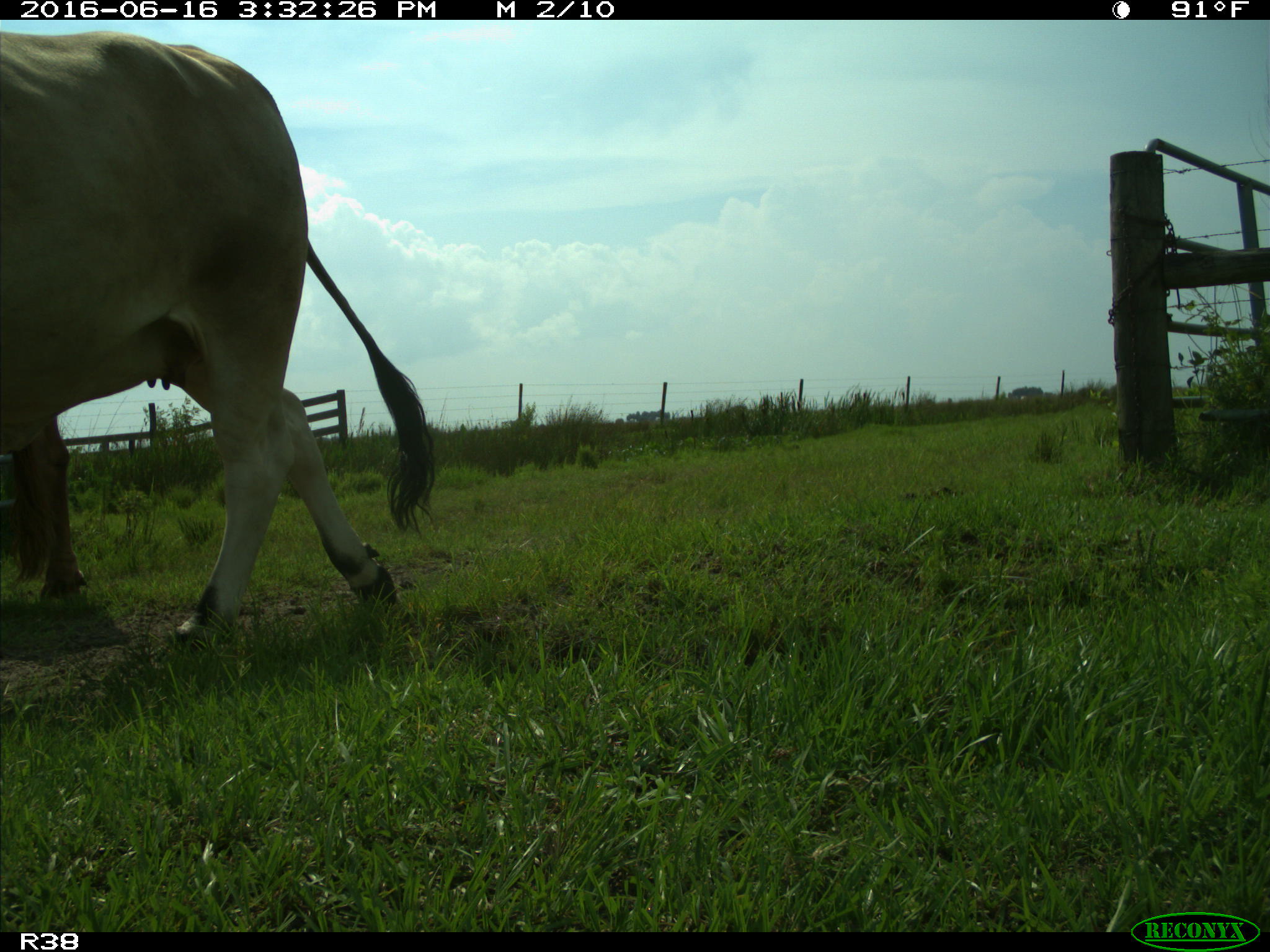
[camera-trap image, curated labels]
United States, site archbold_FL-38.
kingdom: Animalia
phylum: Chordata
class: Mammalia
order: Artiodactyla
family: Bovidae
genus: Bos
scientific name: Bos taurus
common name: domestic cow